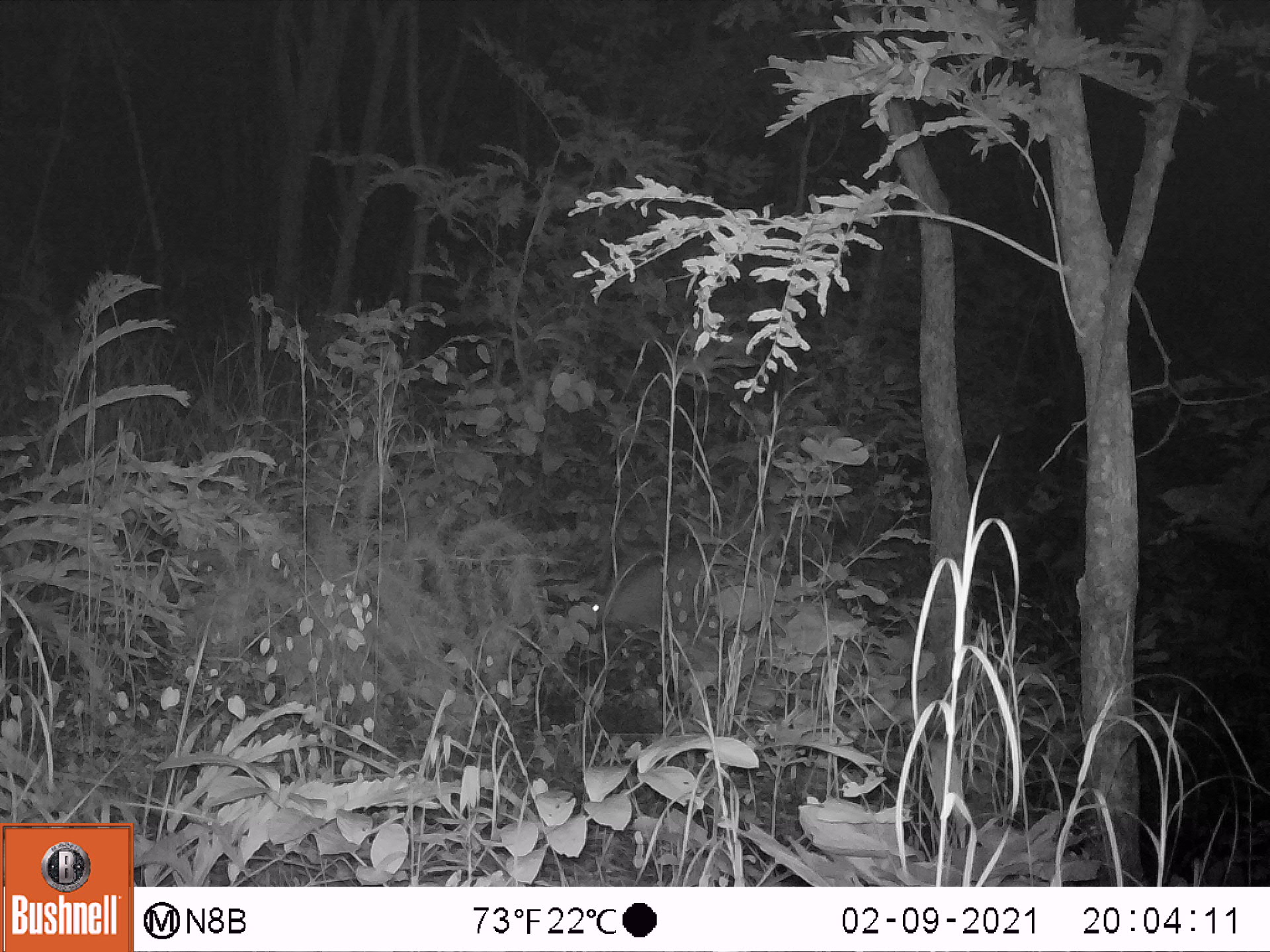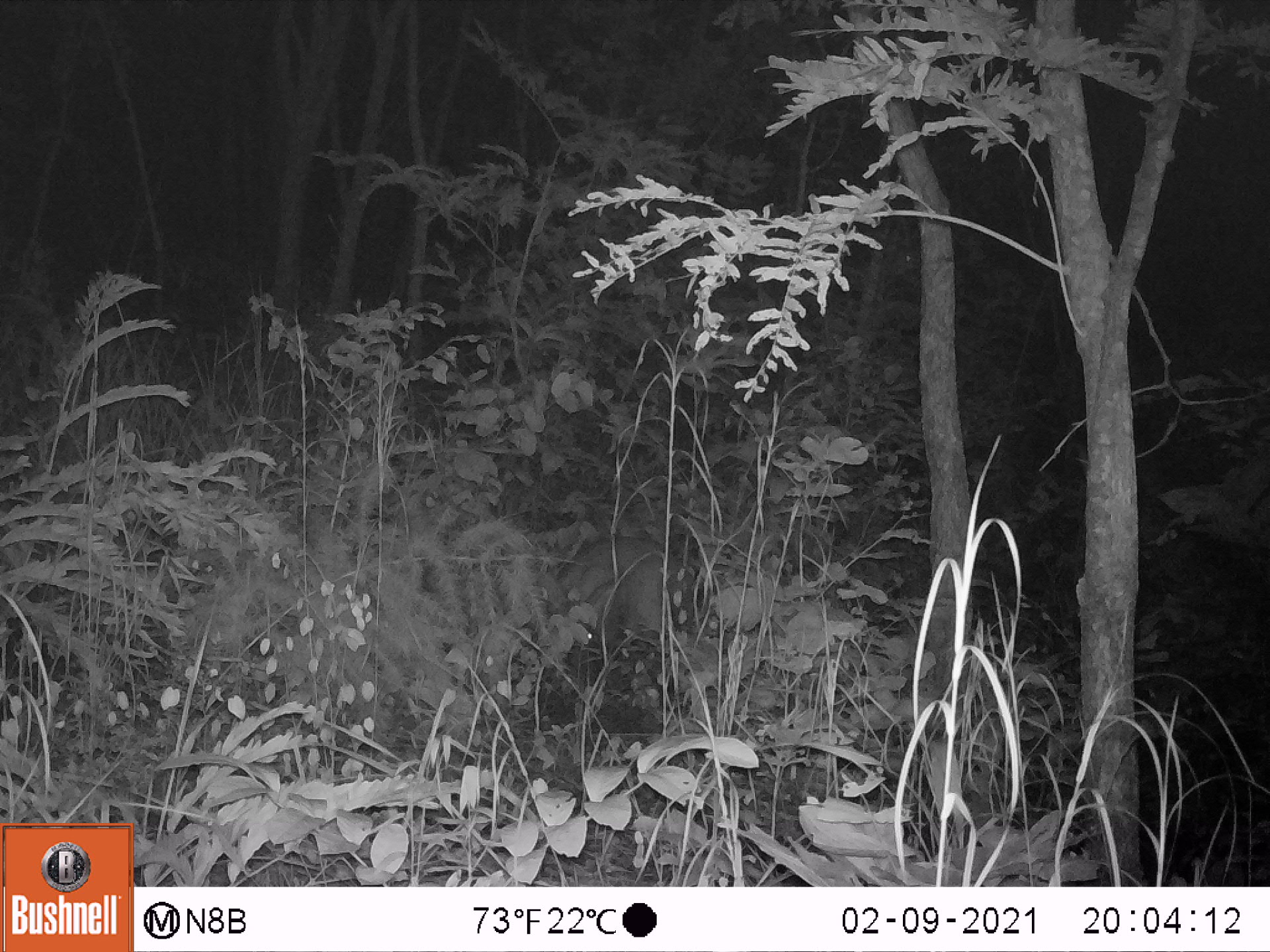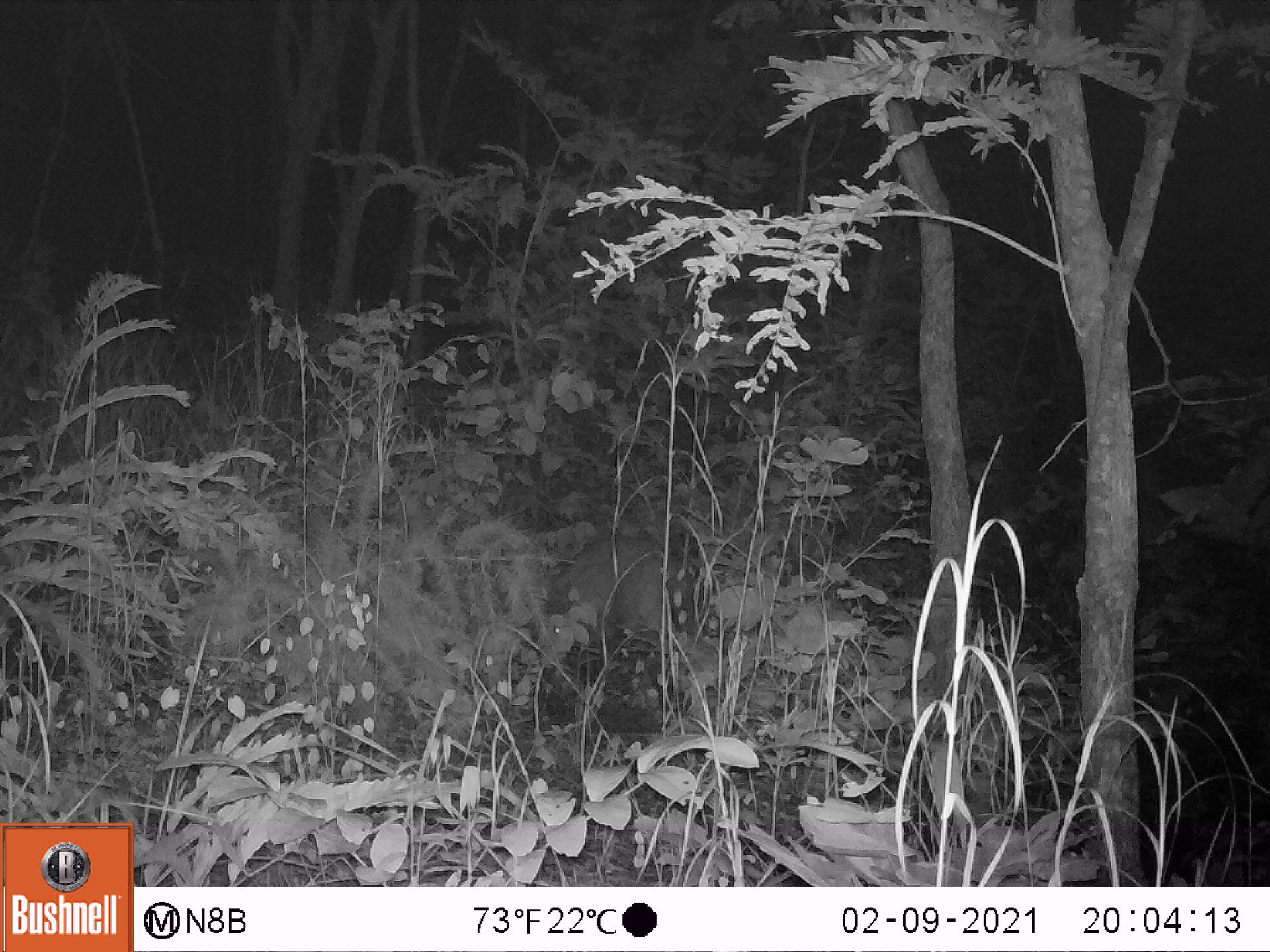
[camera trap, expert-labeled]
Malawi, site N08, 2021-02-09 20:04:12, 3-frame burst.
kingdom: Animalia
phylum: Chordata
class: Mammalia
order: Artiodactyla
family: Suidae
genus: Potamochoerus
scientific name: Potamochoerus larvatus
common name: bushpig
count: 1